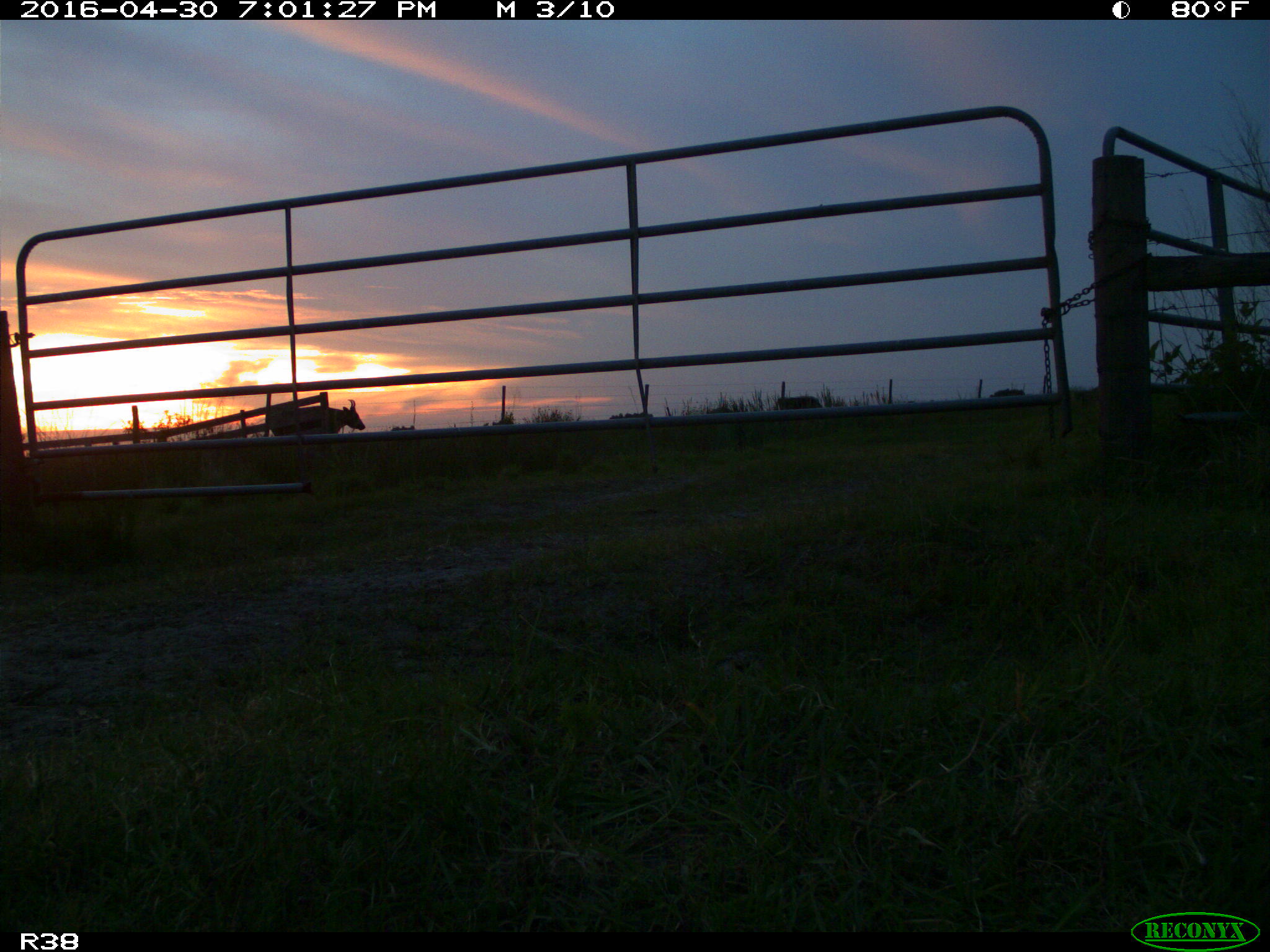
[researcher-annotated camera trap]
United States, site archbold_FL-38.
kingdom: Animalia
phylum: Chordata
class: Mammalia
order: Artiodactyla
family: Bovidae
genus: Bos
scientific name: Bos taurus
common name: domestic cow